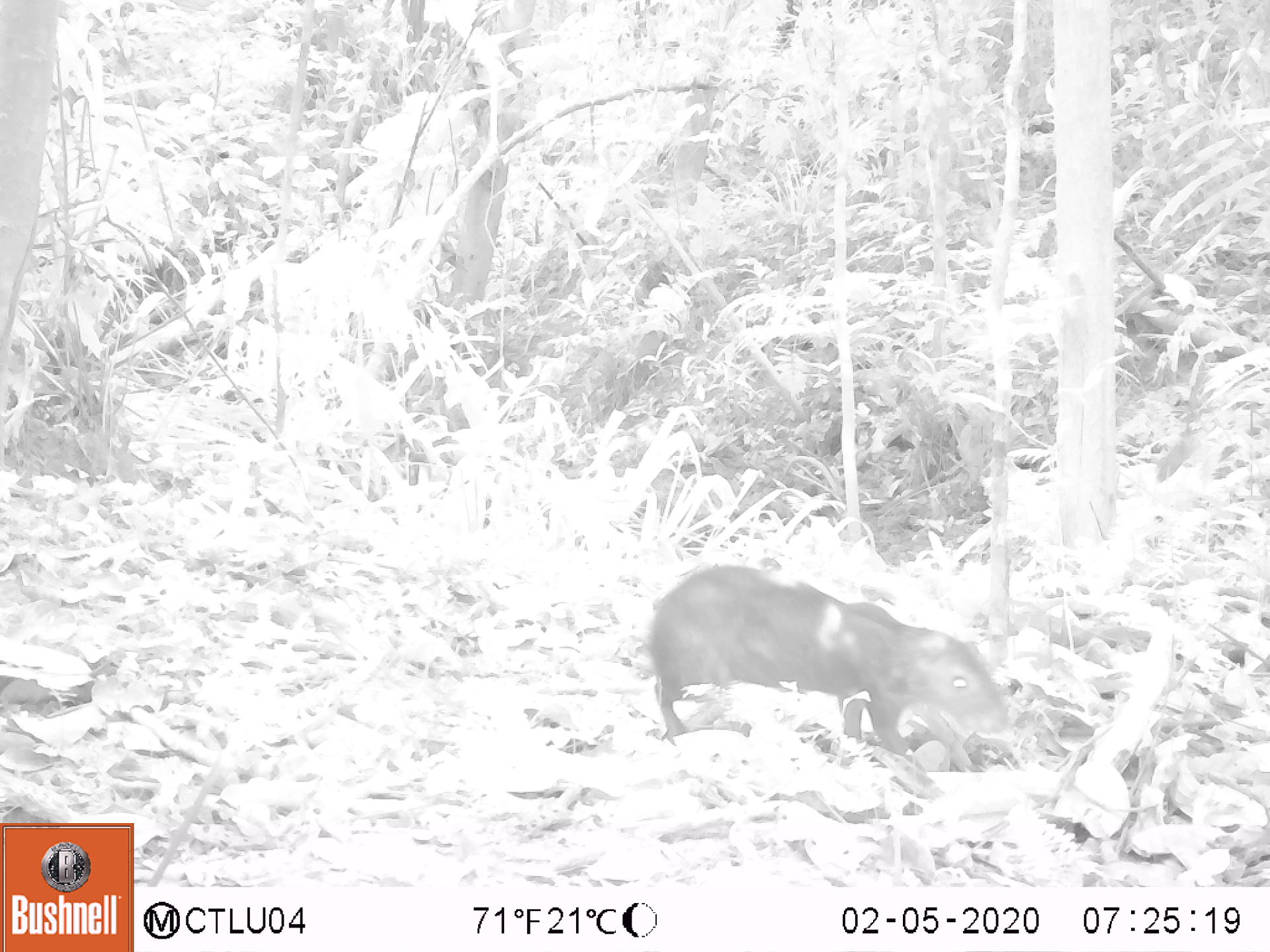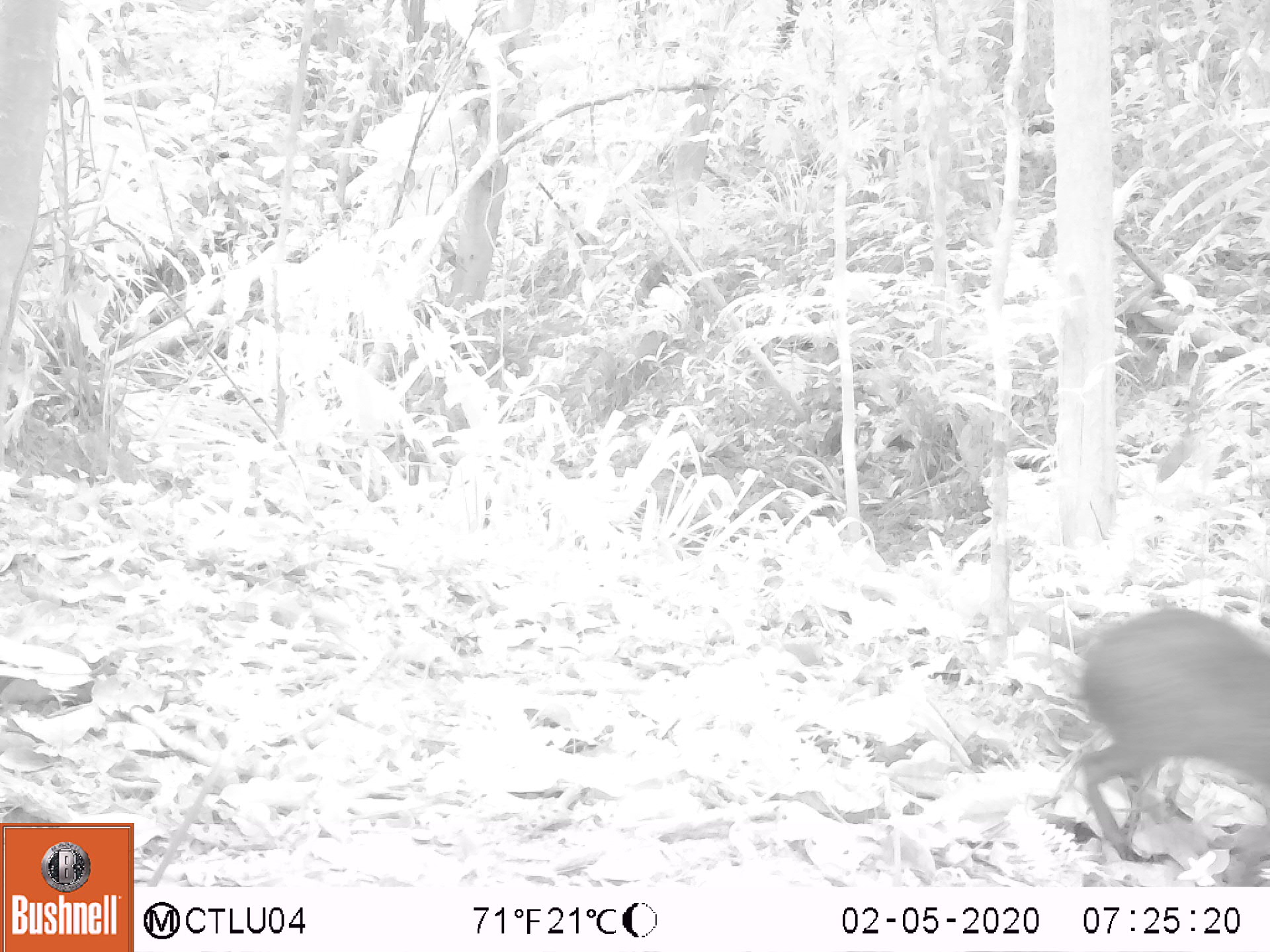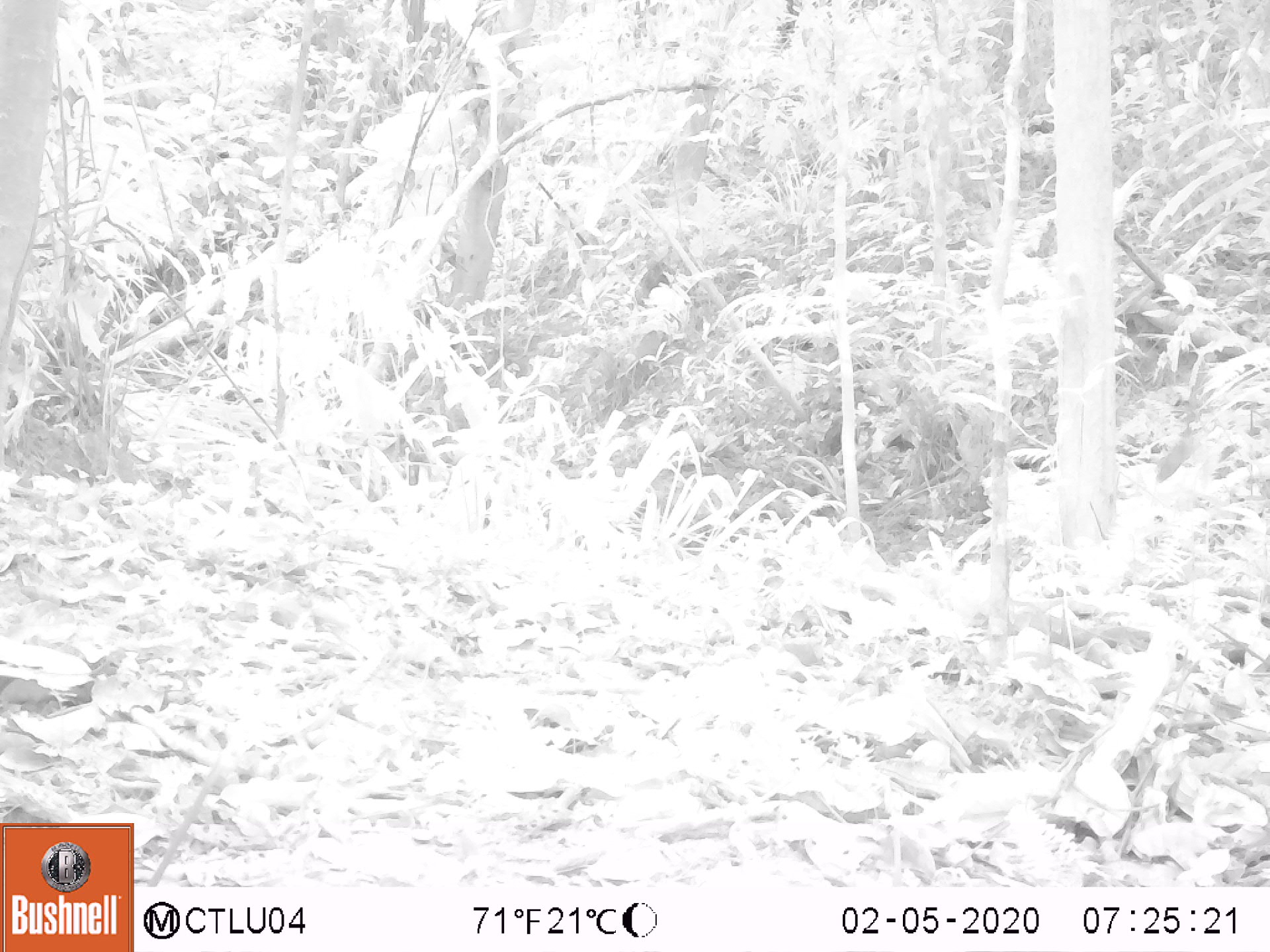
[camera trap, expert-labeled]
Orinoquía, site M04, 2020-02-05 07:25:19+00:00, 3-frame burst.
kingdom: Animalia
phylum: Chordata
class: Mammalia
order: Rodentia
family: Dasyproctidae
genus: Dasyprocta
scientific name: Dasyprocta fuliginosa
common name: black agouti